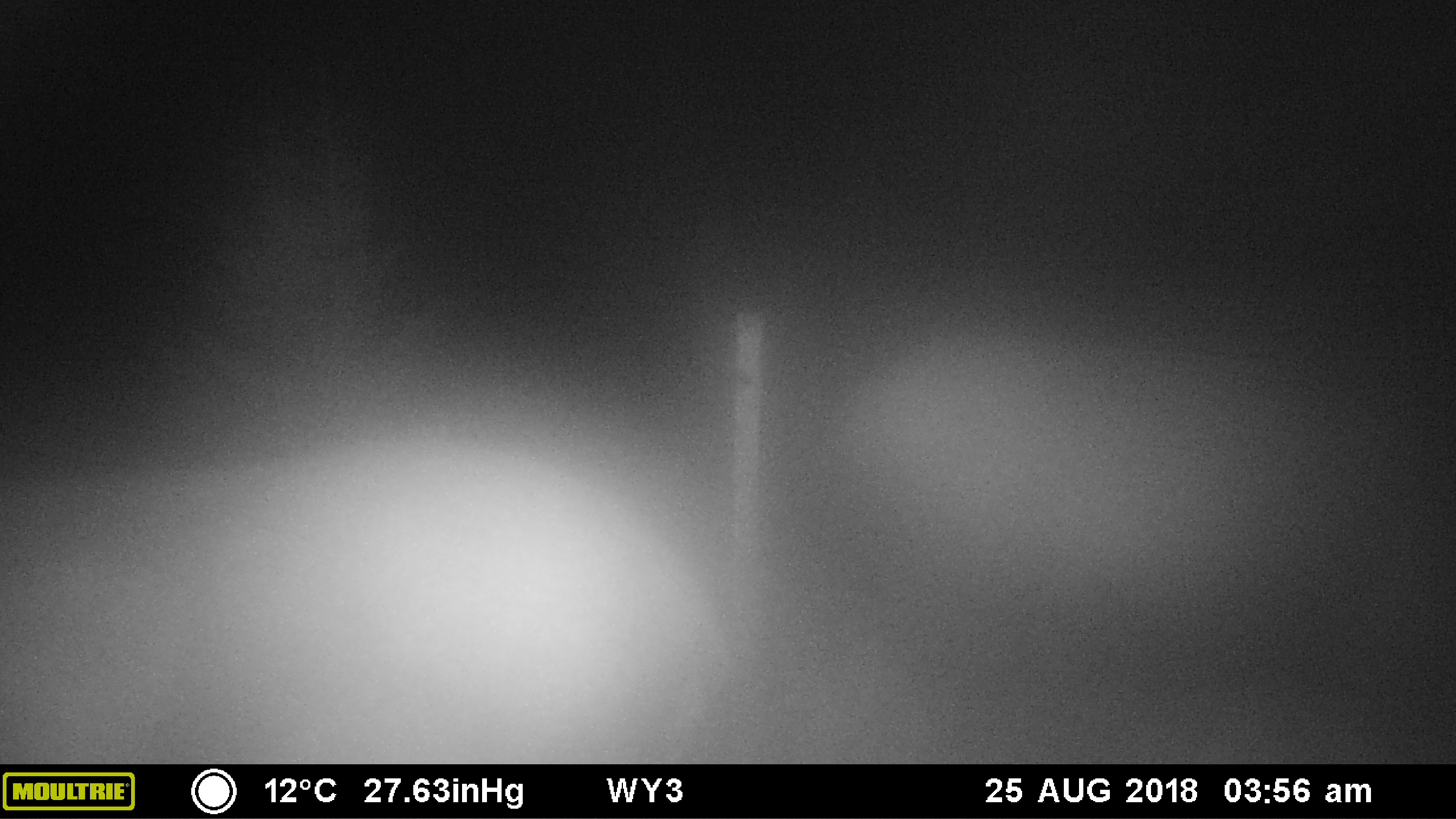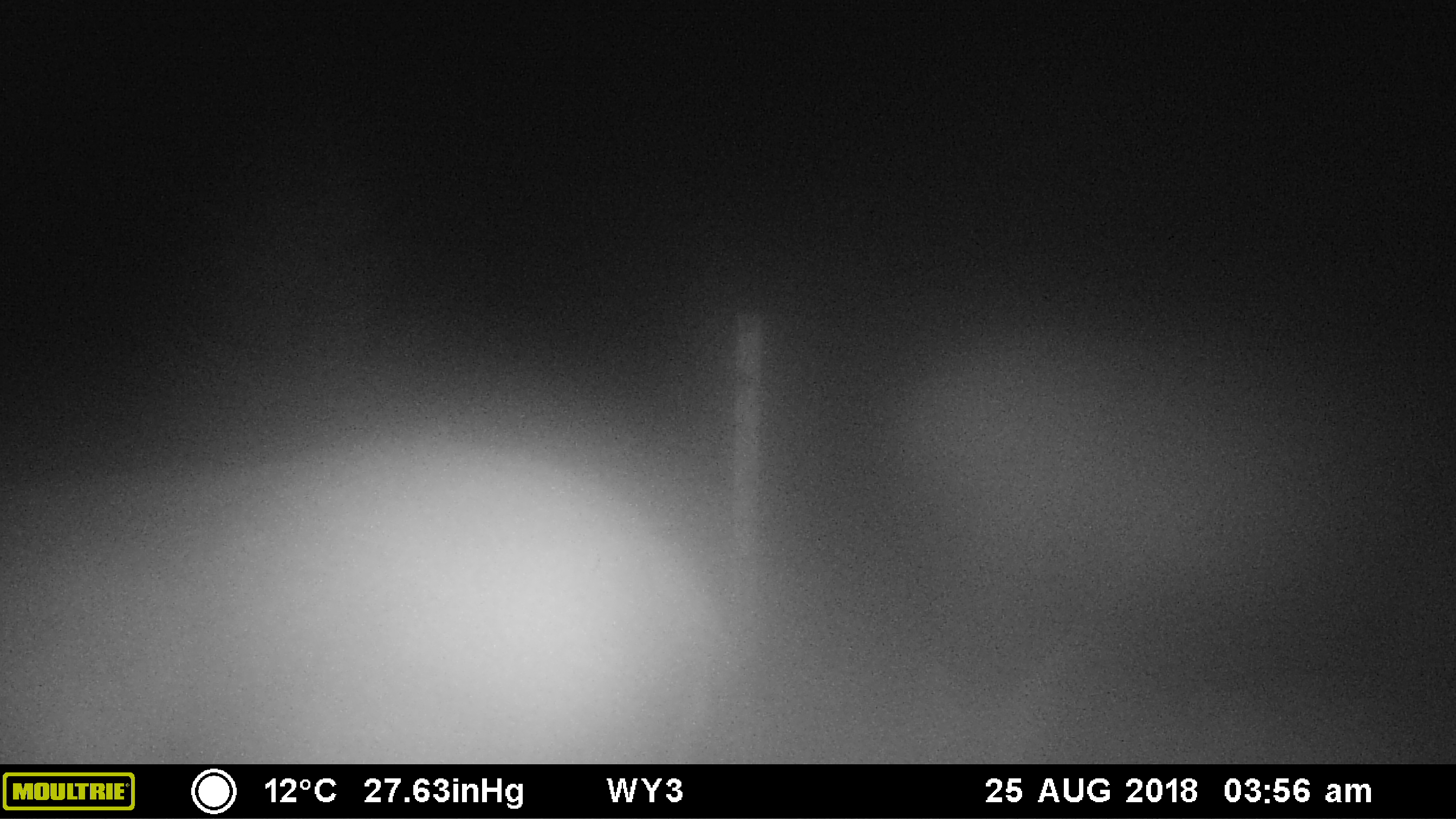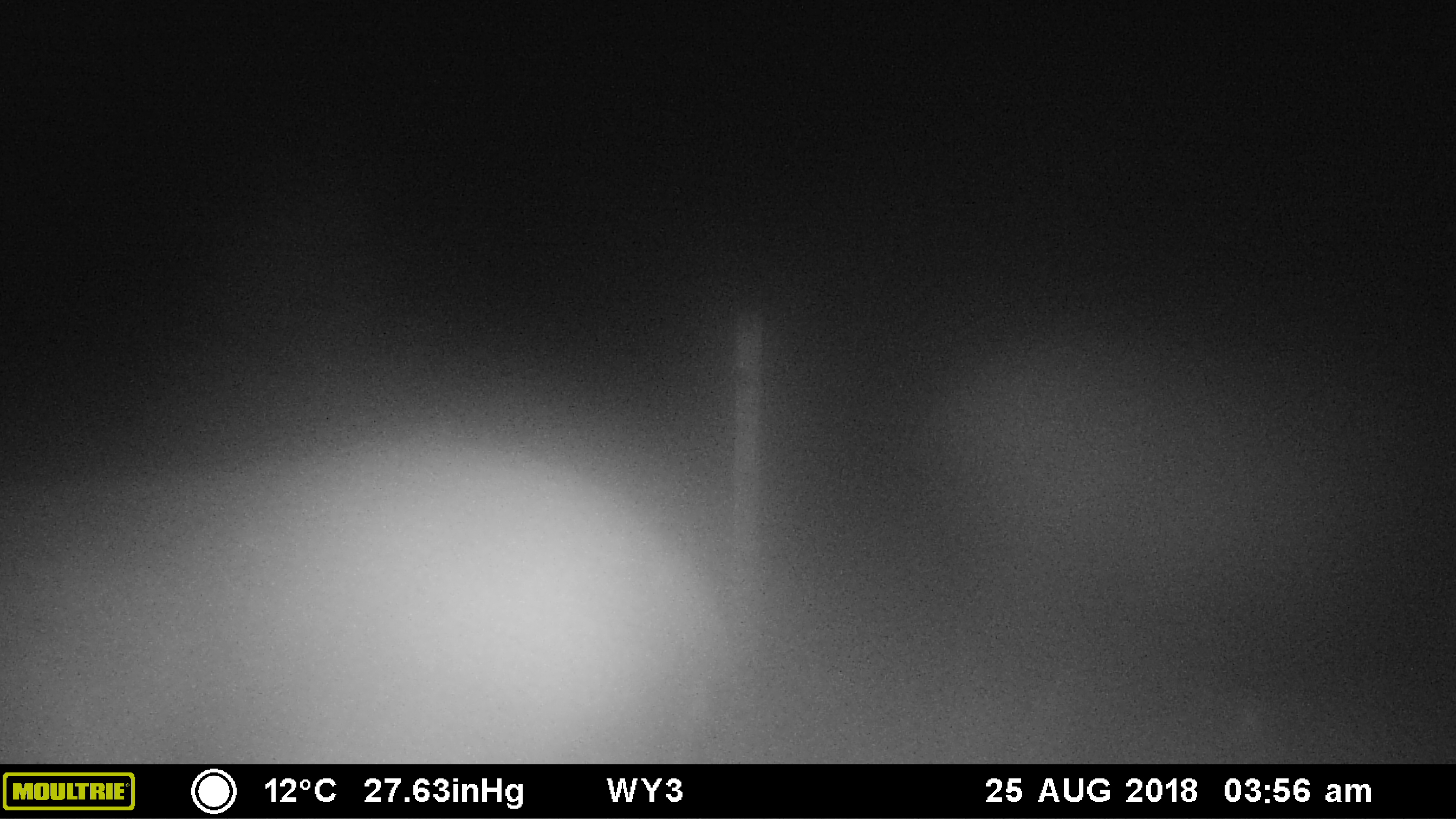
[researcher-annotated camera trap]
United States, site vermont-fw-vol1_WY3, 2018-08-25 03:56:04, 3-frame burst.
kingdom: Animalia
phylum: Chordata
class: Mammalia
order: Artiodactyla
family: Cervidae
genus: Alces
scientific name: Alces alces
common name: moose